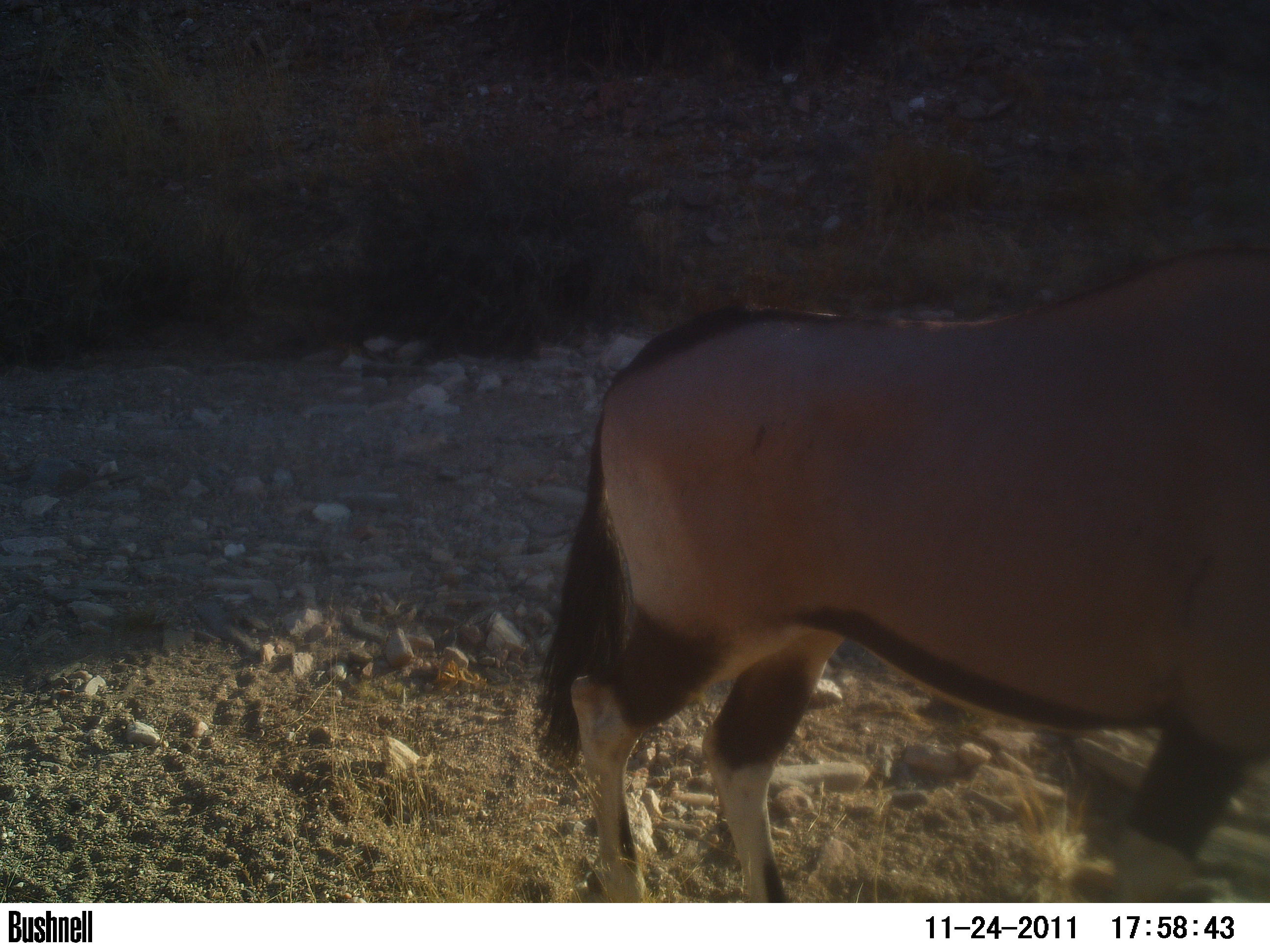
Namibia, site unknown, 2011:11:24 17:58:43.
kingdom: Animalia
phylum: Chordata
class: Mammalia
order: Artiodactyla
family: Bovidae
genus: Oryx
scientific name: Oryx gazella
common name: gemsbok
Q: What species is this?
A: Oryx gazella (gemsbok).